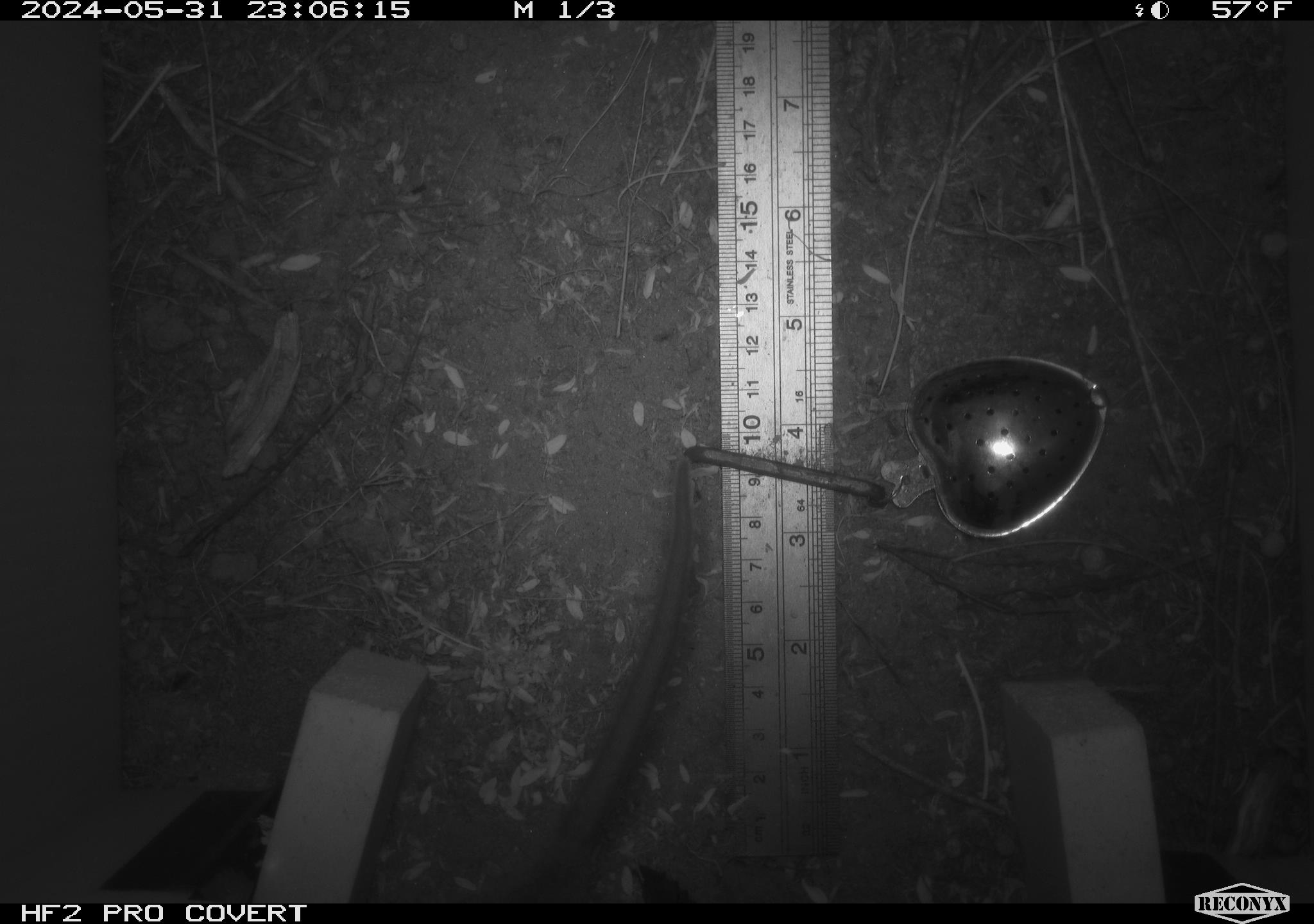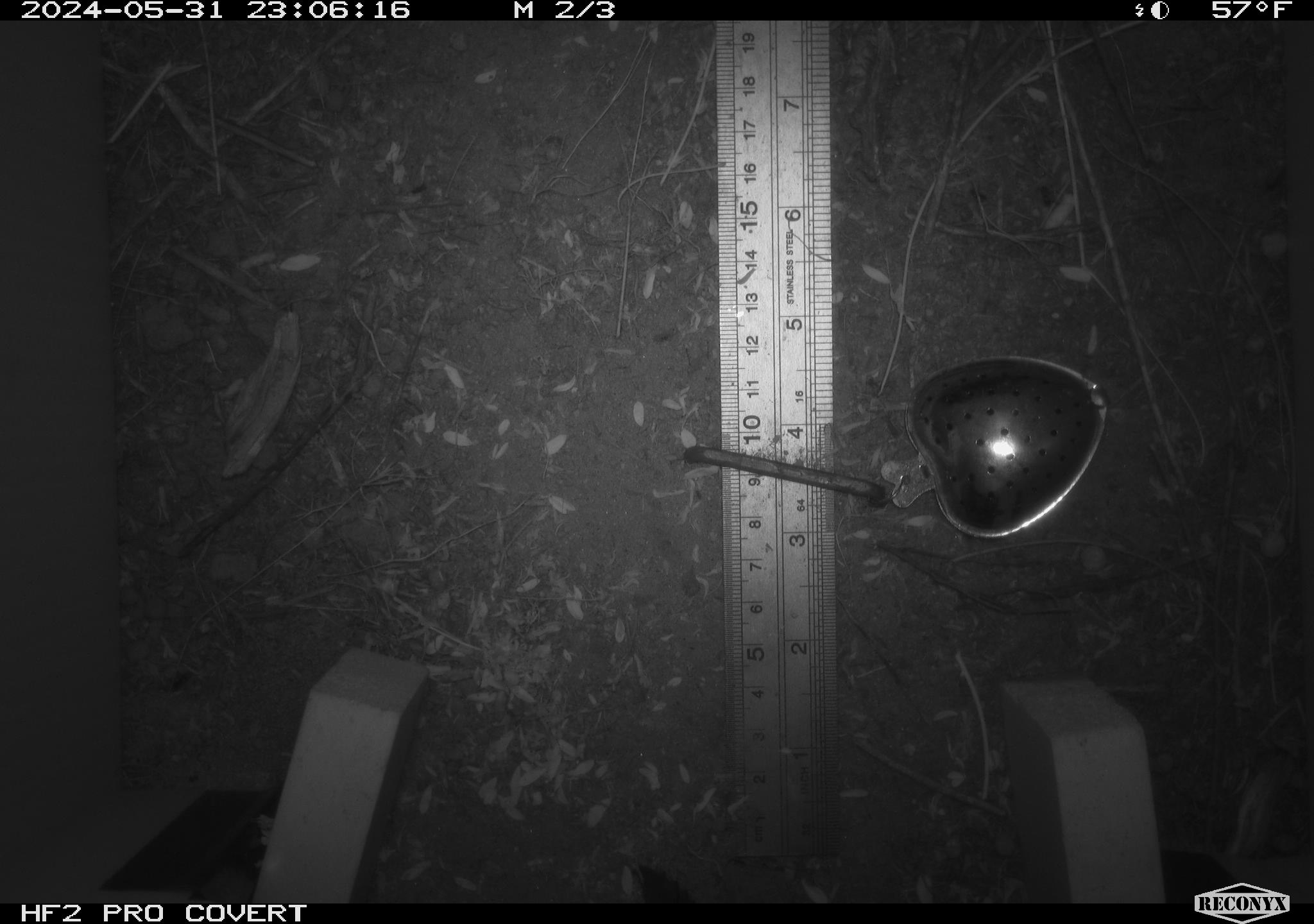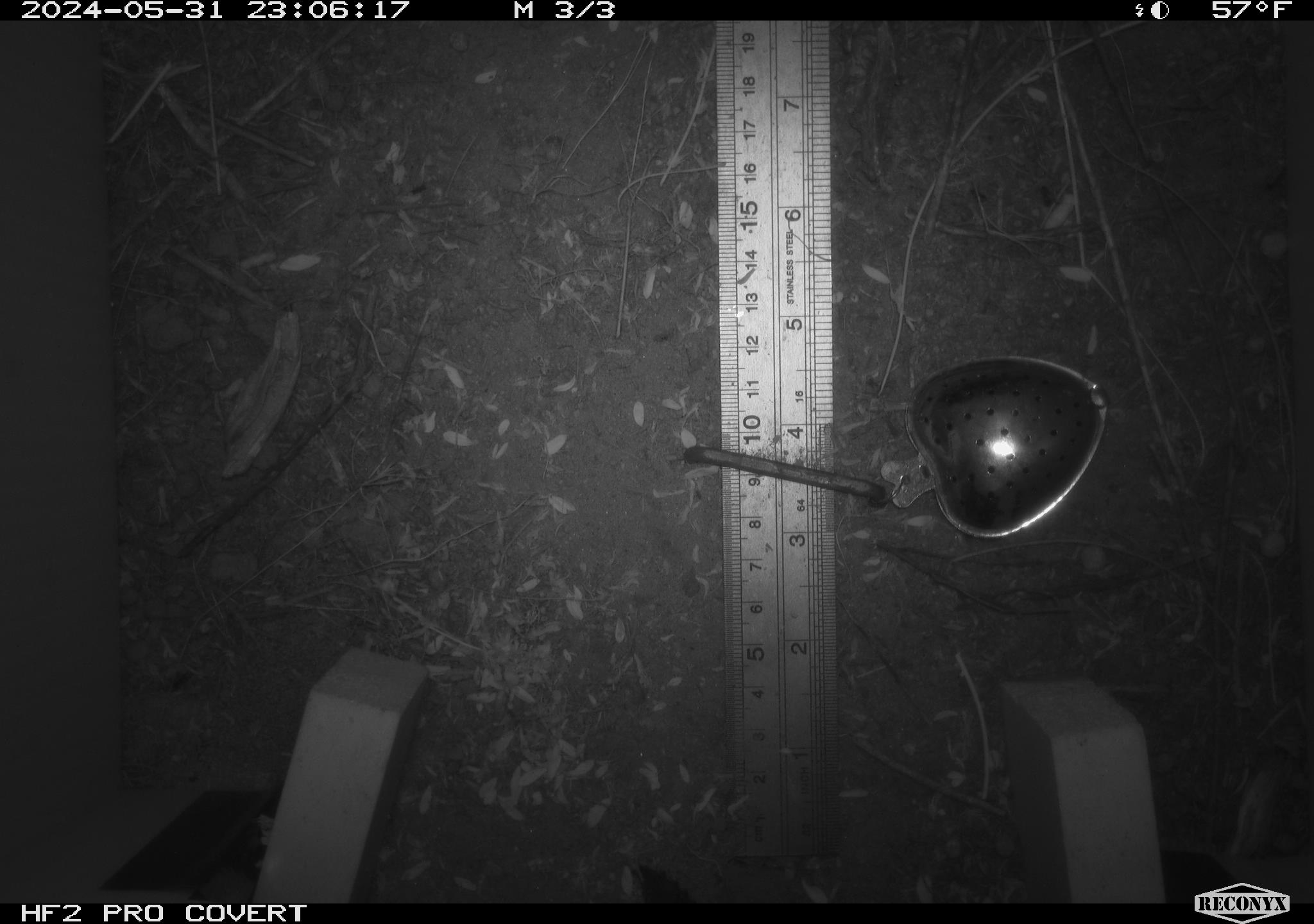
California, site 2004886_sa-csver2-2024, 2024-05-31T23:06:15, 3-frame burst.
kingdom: Animalia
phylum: Chordata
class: Mammalia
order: Rodentia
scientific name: Rodentia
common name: rodent